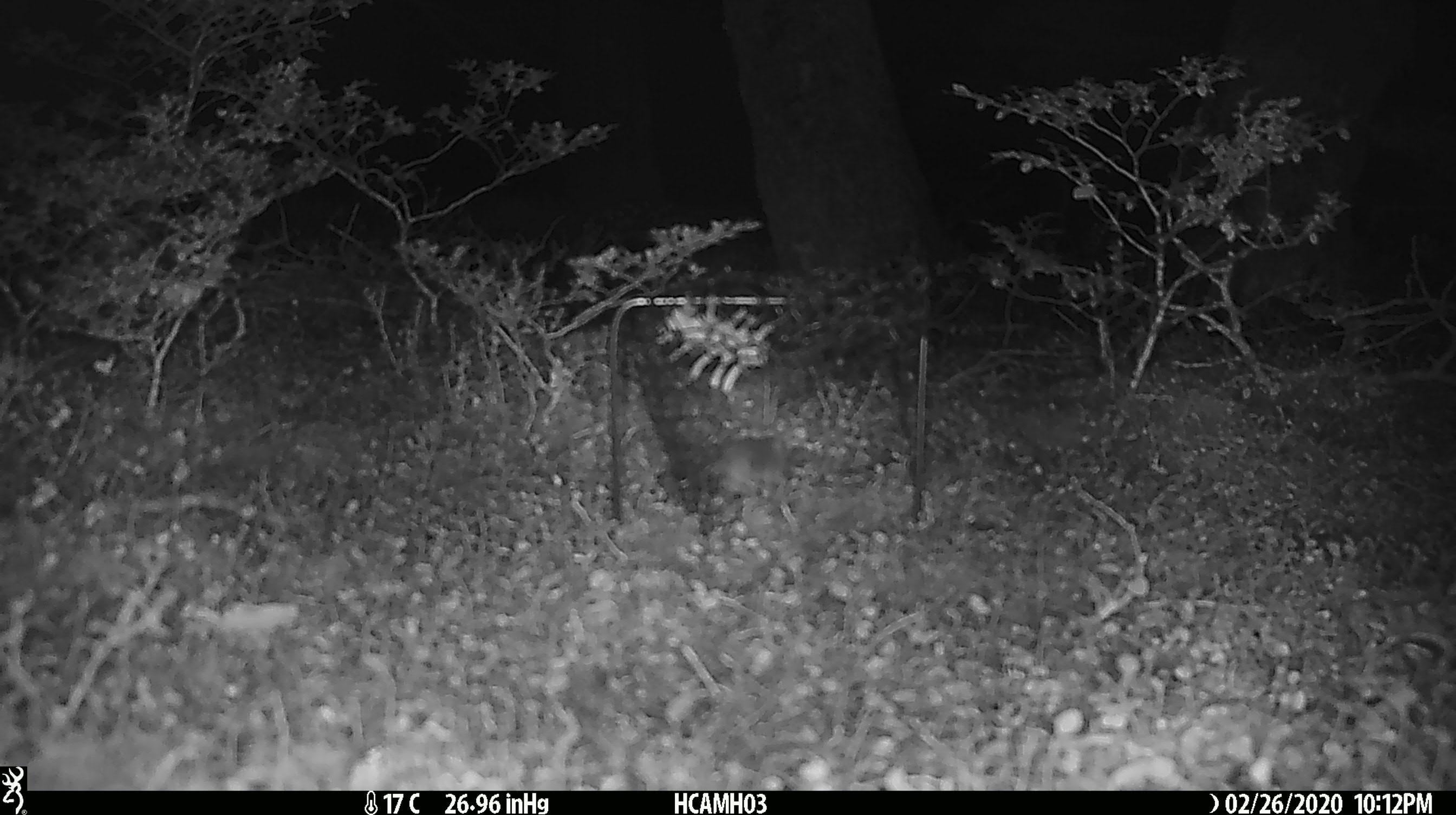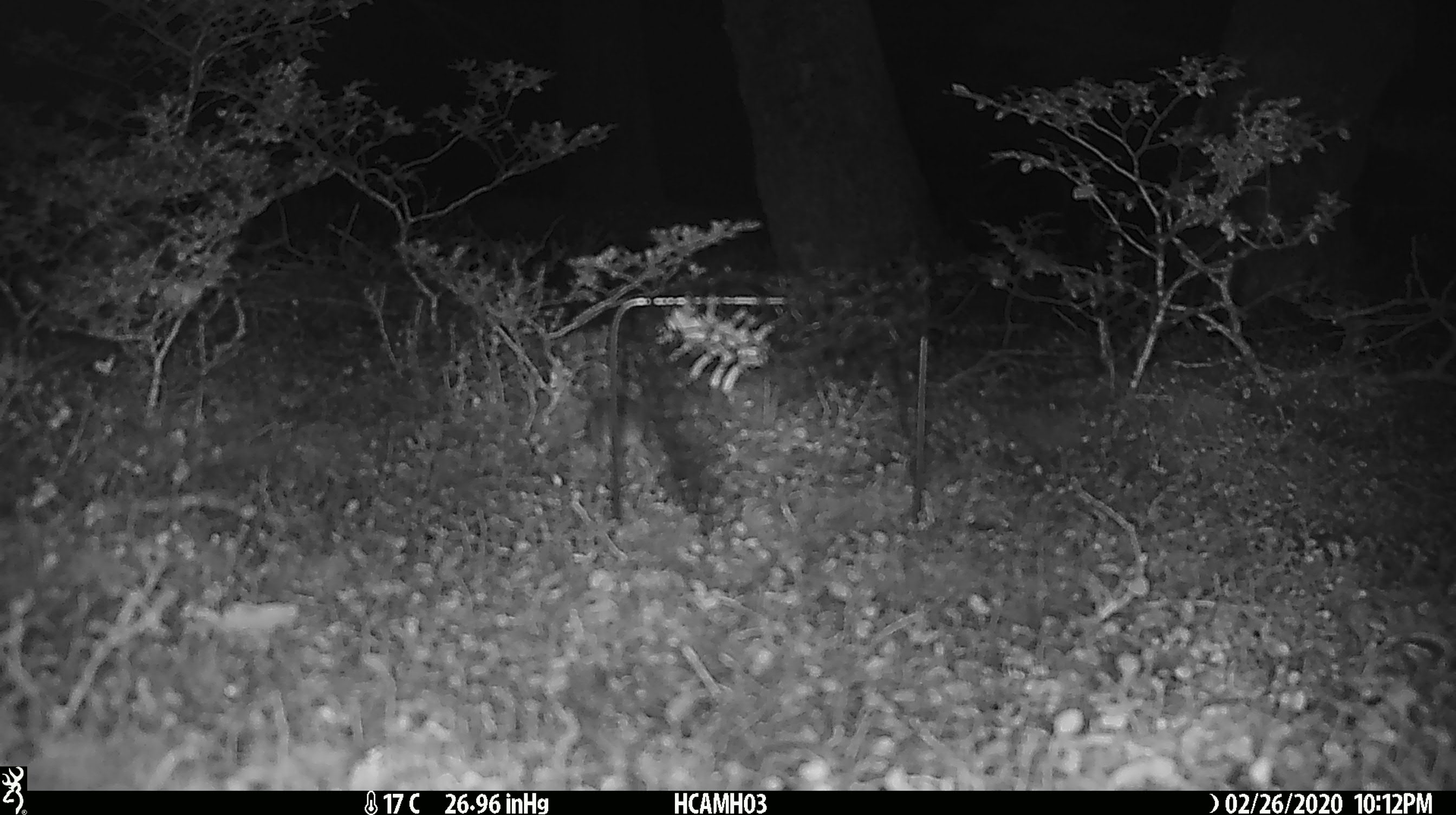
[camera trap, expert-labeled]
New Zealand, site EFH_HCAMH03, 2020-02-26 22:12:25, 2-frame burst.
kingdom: Animalia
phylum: Chordata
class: Mammalia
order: Rodentia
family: Muridae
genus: Mus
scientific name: Mus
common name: mouse